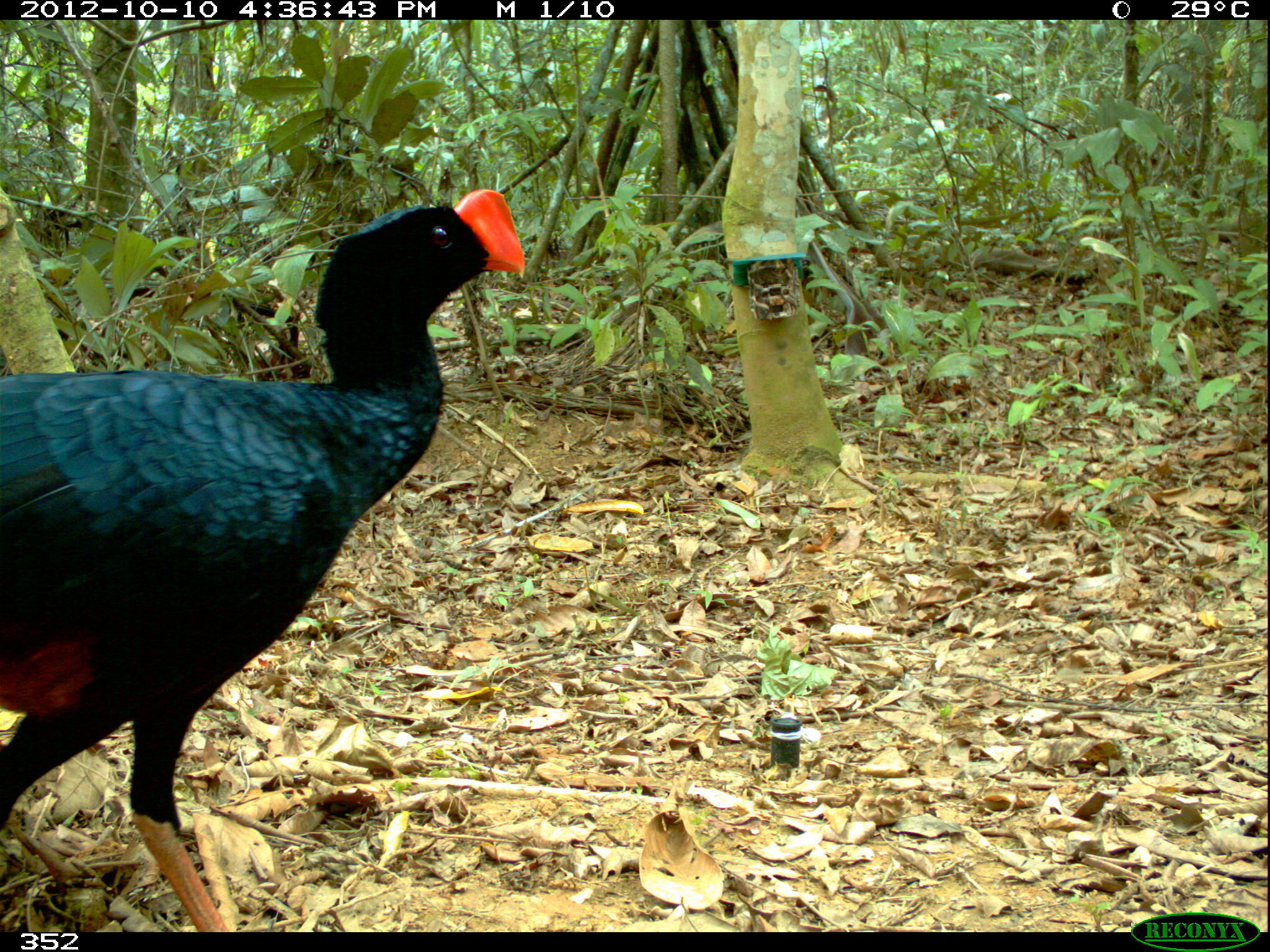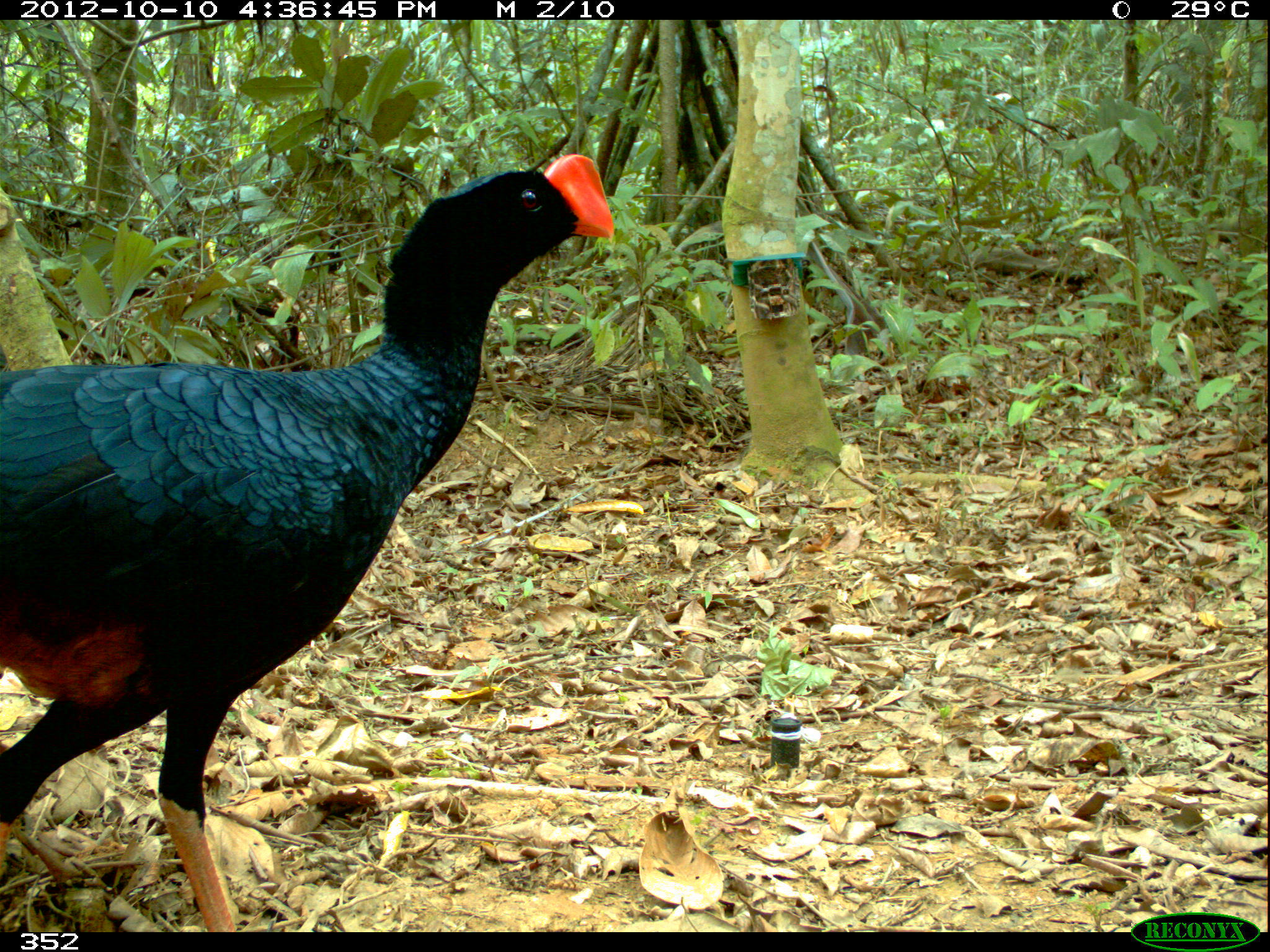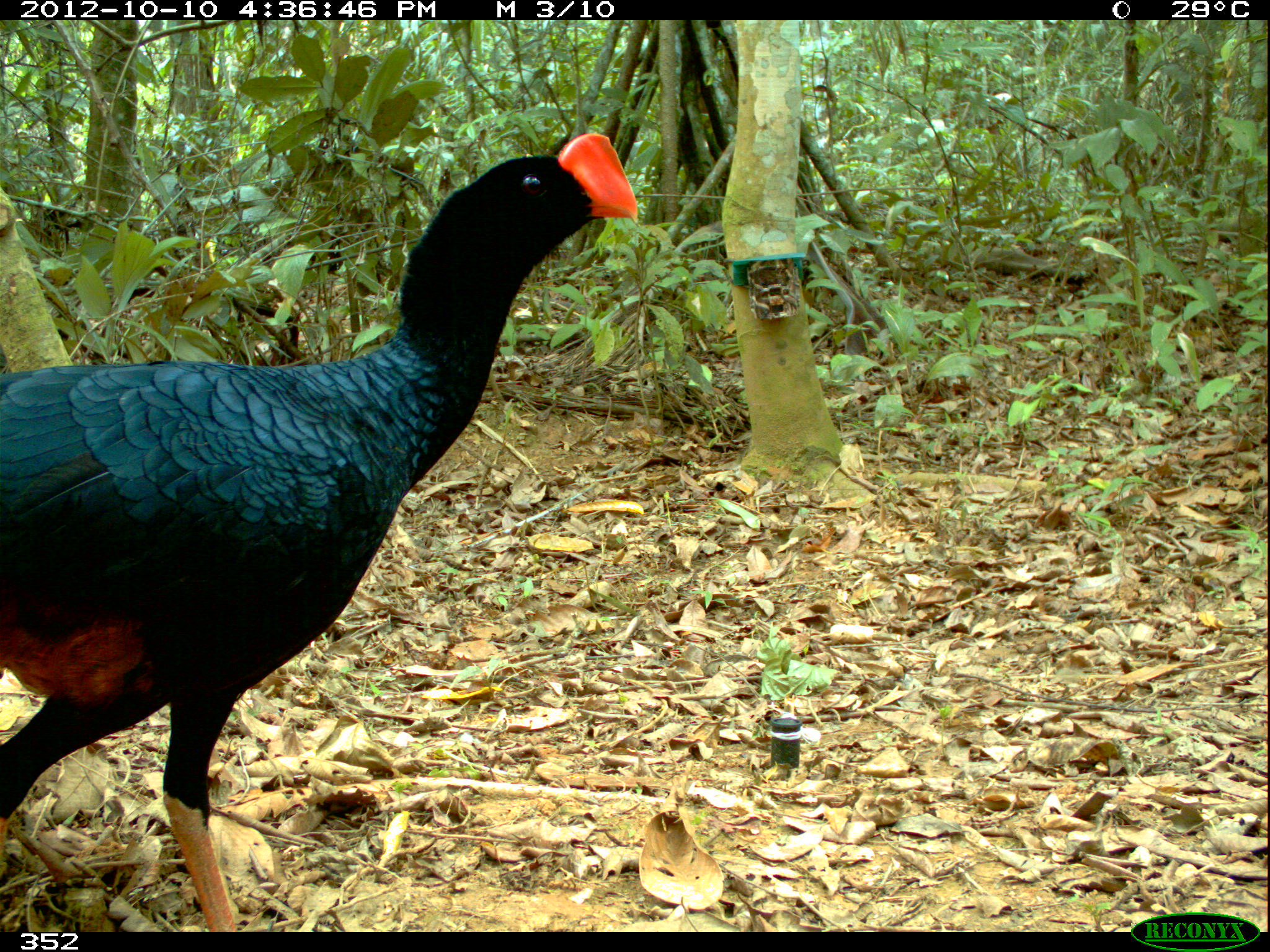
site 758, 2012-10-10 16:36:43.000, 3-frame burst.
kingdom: Animalia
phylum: Chordata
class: Aves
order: Galliformes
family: Cracidae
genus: Mitu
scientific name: Mitu tuberosum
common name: razor-billed curassow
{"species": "Mitu tuberosum (razor-billed curassow)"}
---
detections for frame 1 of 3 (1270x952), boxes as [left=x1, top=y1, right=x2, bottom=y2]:
mitu tuberosum: [left=0, top=187, right=525, bottom=932]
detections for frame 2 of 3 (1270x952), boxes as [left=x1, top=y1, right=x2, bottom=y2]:
mitu tuberosum: [left=0, top=152, right=615, bottom=932]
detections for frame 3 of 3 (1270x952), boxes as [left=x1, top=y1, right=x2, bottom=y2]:
mitu tuberosum: [left=0, top=131, right=638, bottom=932]